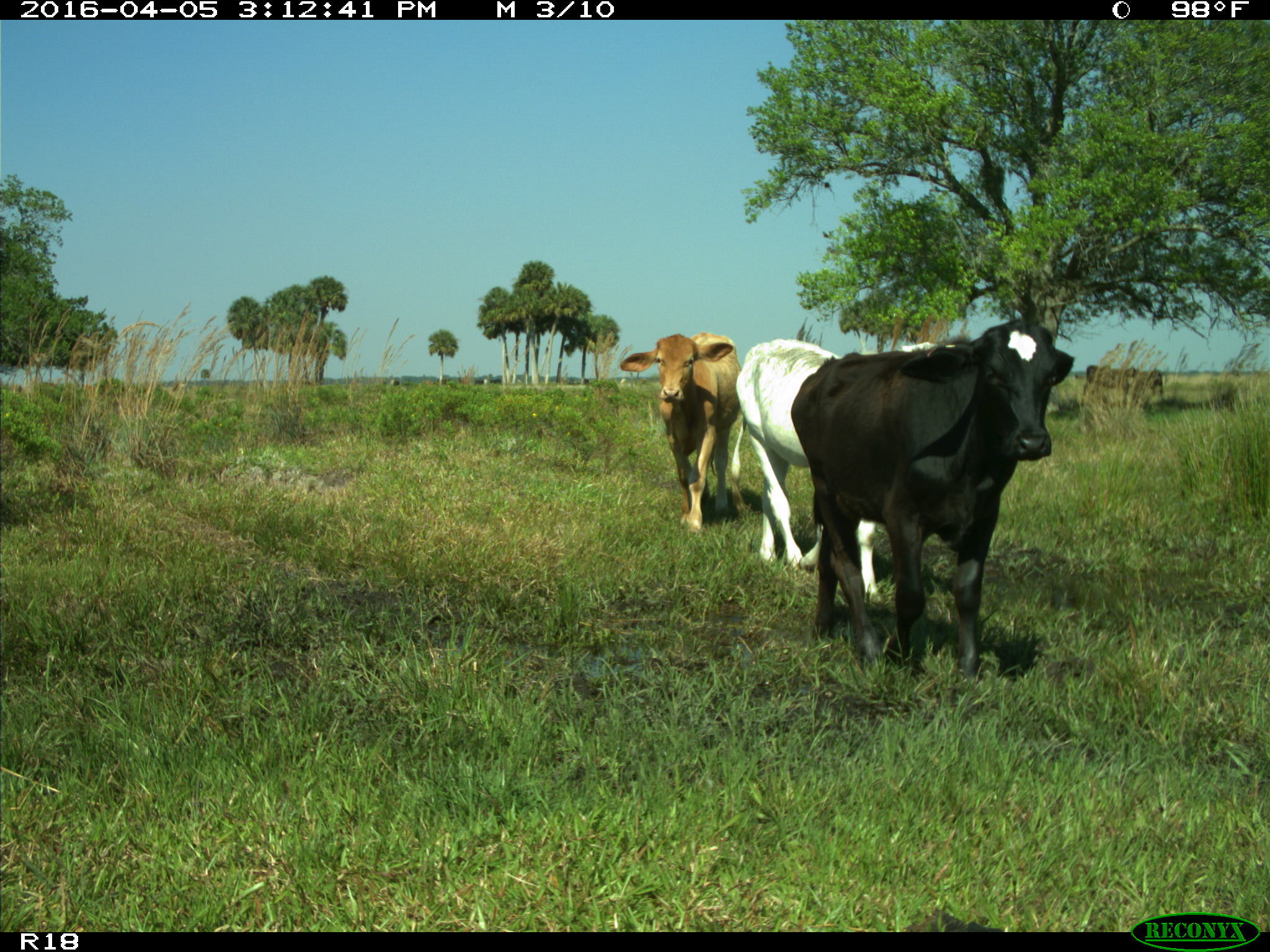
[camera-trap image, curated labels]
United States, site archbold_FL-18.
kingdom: Animalia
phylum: Chordata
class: Mammalia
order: Artiodactyla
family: Bovidae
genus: Bos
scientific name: Bos taurus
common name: domestic cow